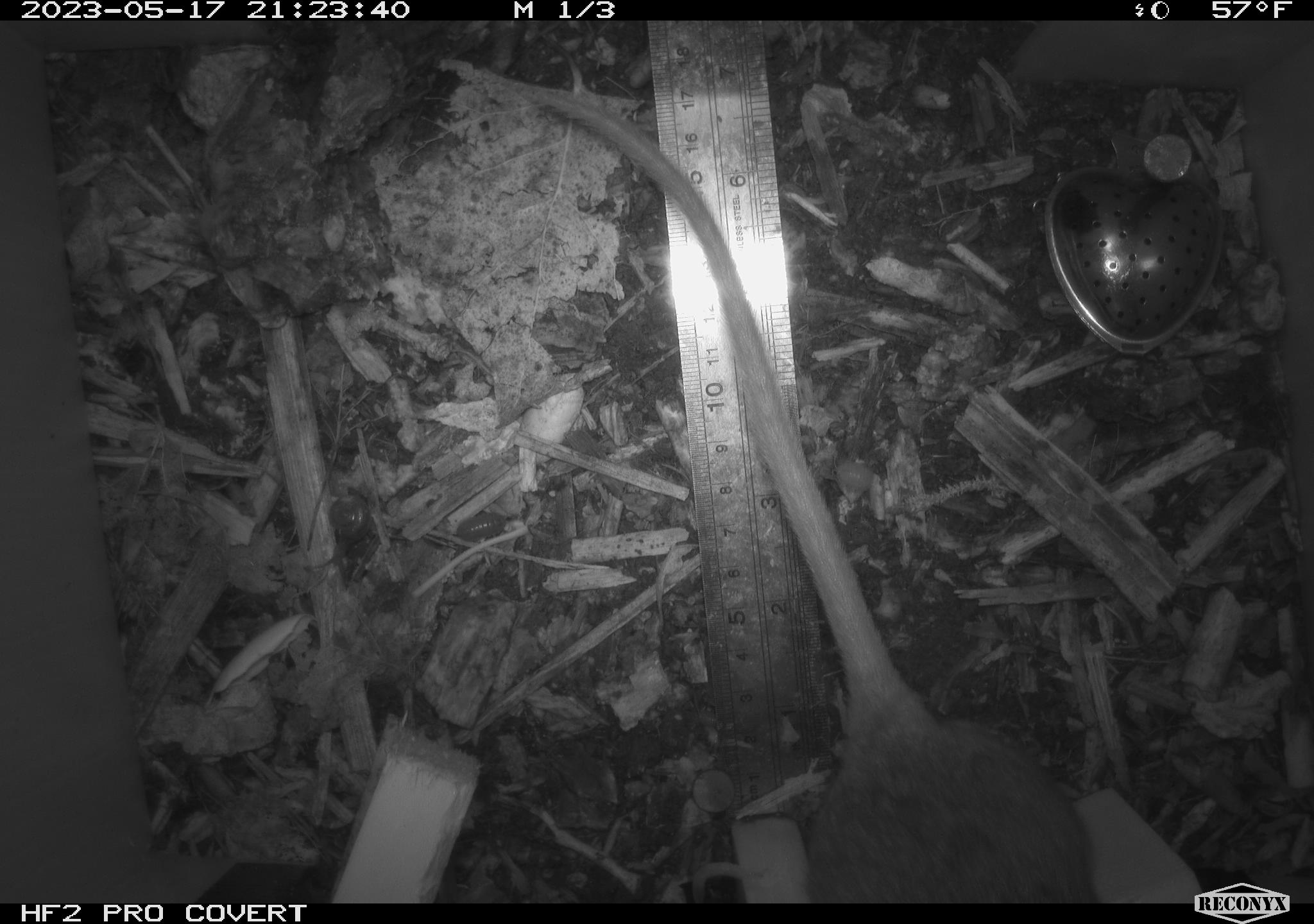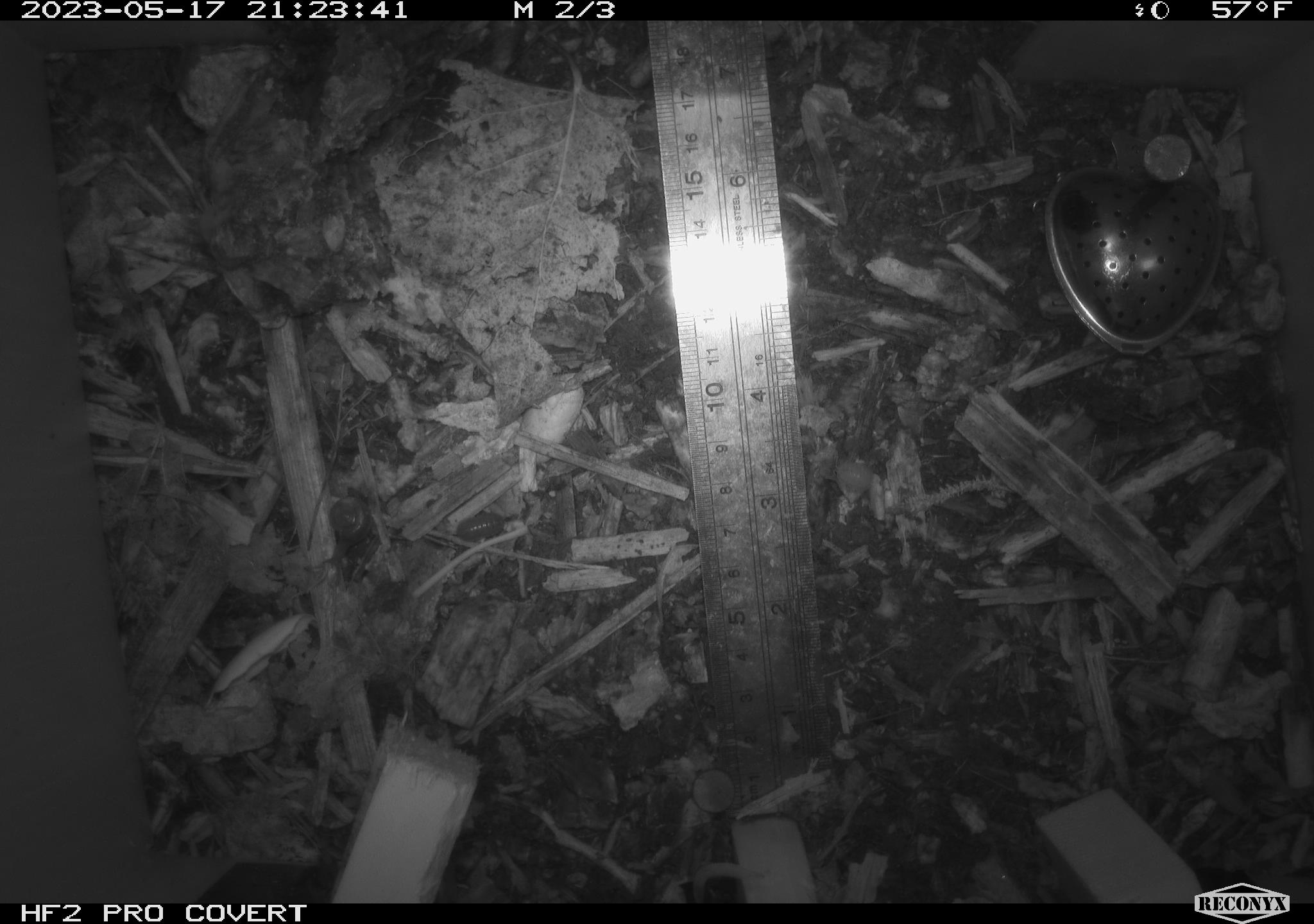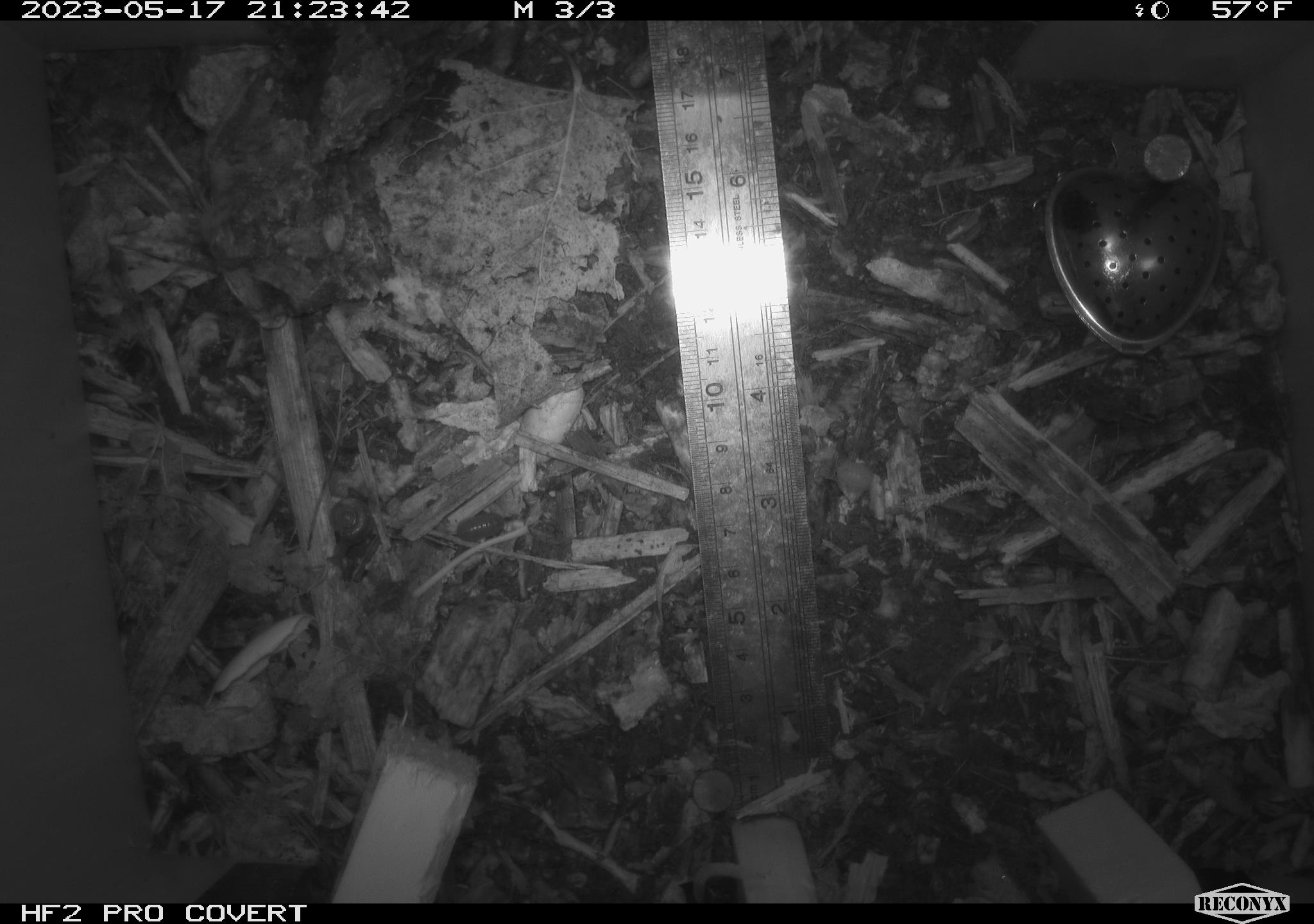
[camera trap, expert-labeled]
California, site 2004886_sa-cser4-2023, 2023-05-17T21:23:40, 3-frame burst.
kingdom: Animalia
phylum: Chordata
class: Mammalia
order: Rodentia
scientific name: Rodentia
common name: woodrat or rat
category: woodrat or rat species